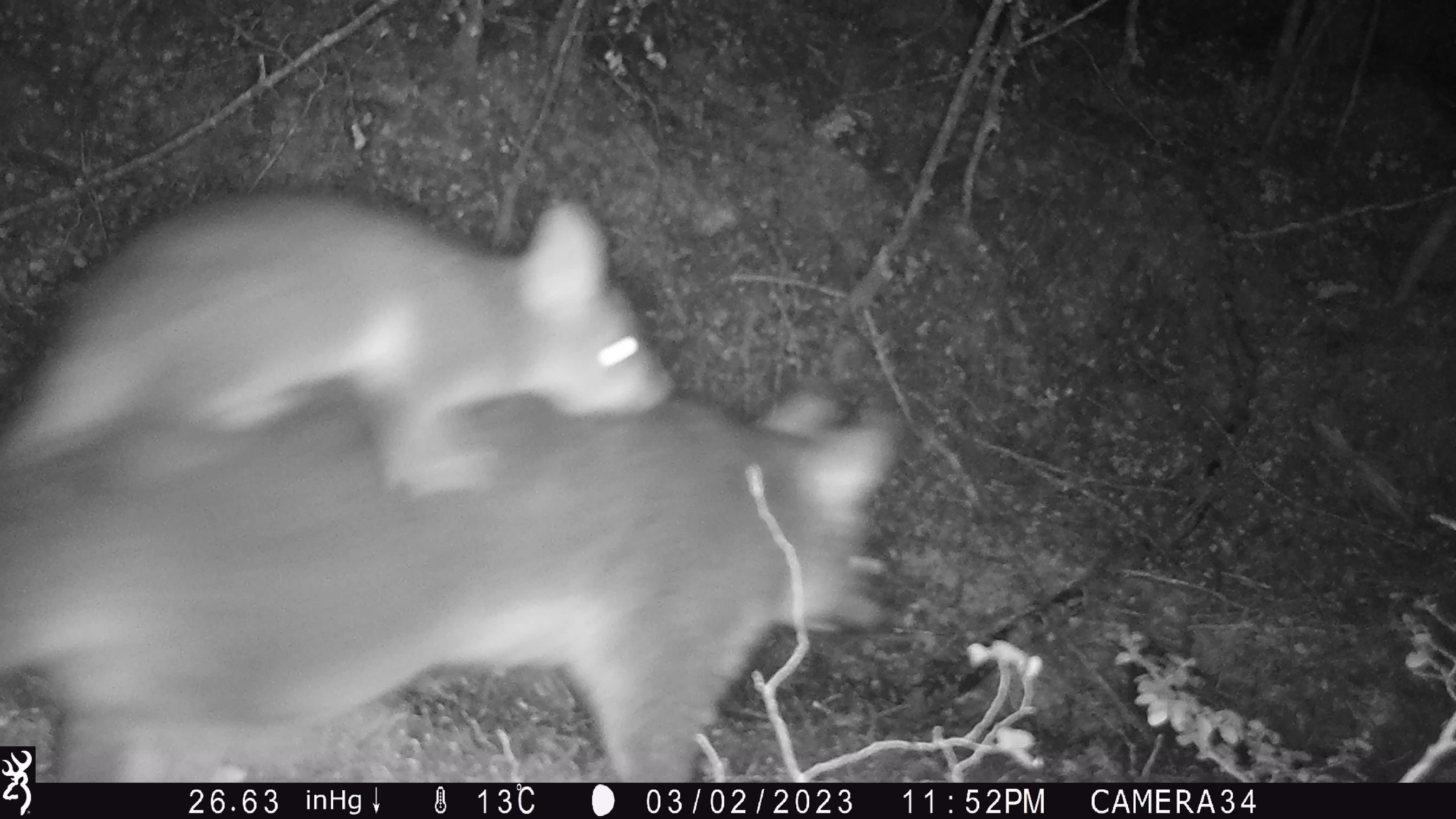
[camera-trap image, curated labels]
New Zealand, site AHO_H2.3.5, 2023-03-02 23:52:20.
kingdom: Animalia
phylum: Chordata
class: Mammalia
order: Carnivora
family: Mustelidae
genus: Mustela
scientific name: Mustela erminea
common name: stoat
Stoat (Mustela erminea).